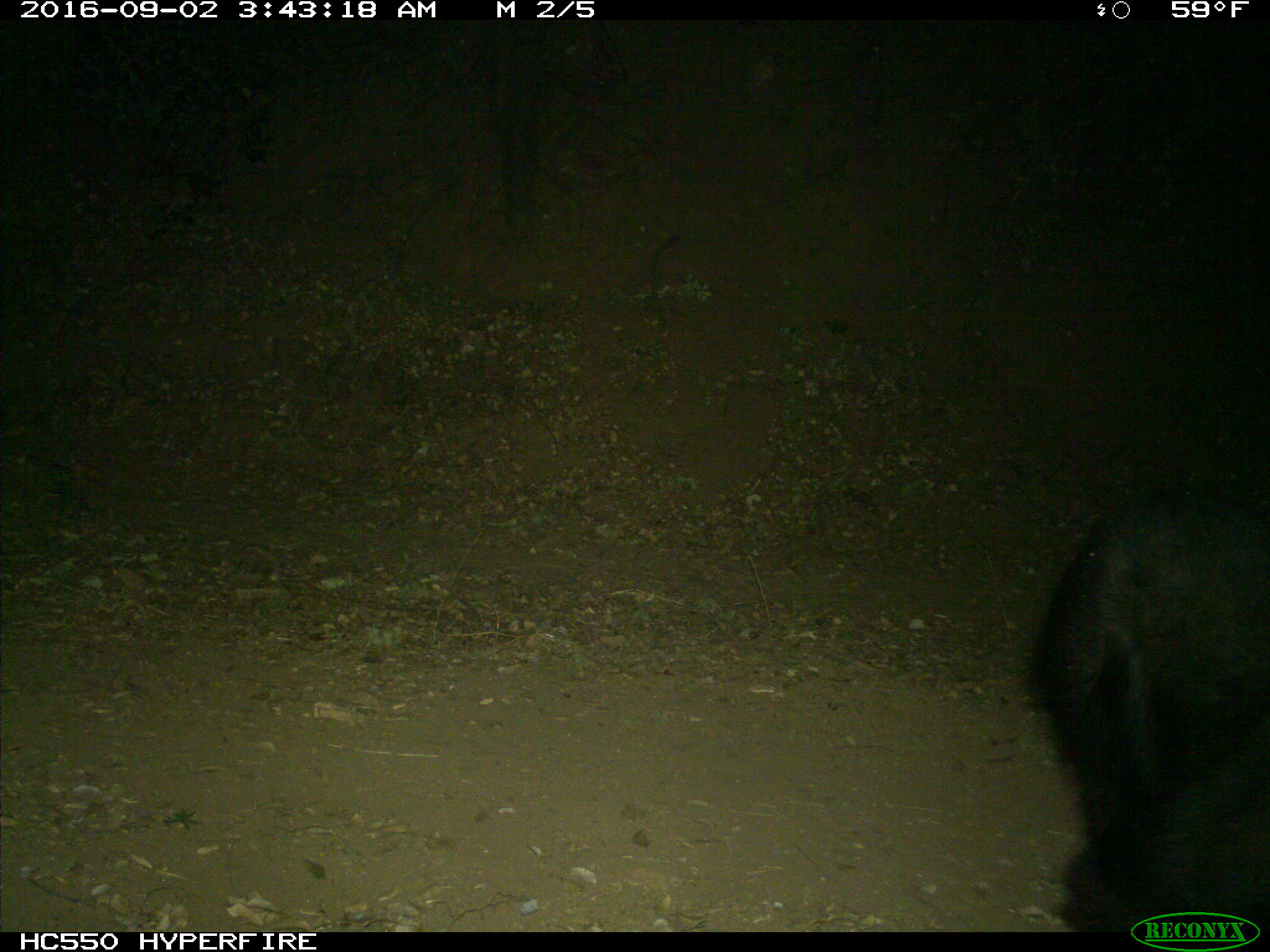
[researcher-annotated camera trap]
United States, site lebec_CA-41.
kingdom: Animalia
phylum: Chordata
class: Mammalia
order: Carnivora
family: Ursidae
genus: Ursus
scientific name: Ursus americanus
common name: american black bear